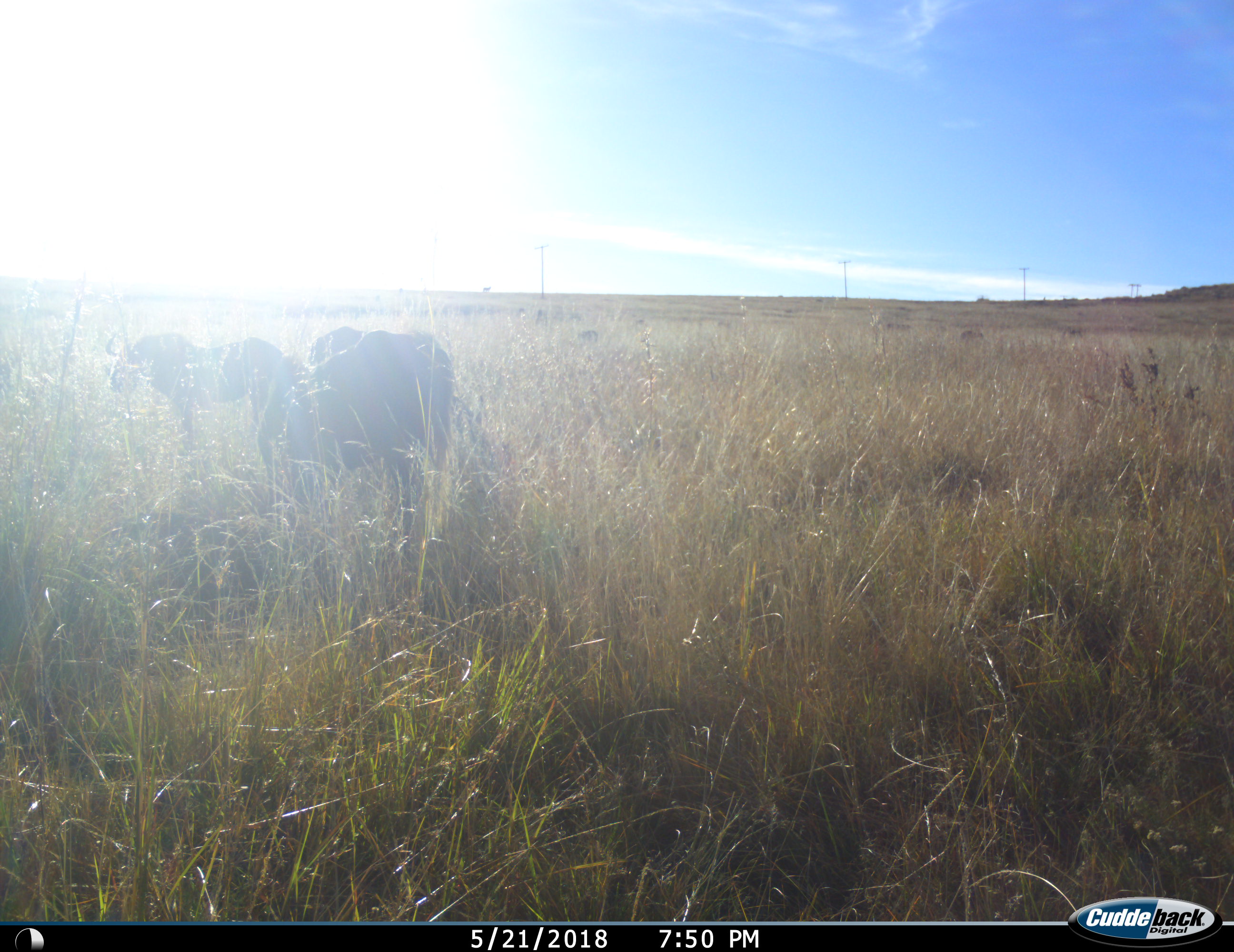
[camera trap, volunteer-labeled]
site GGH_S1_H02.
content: unidentified animal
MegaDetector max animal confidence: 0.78